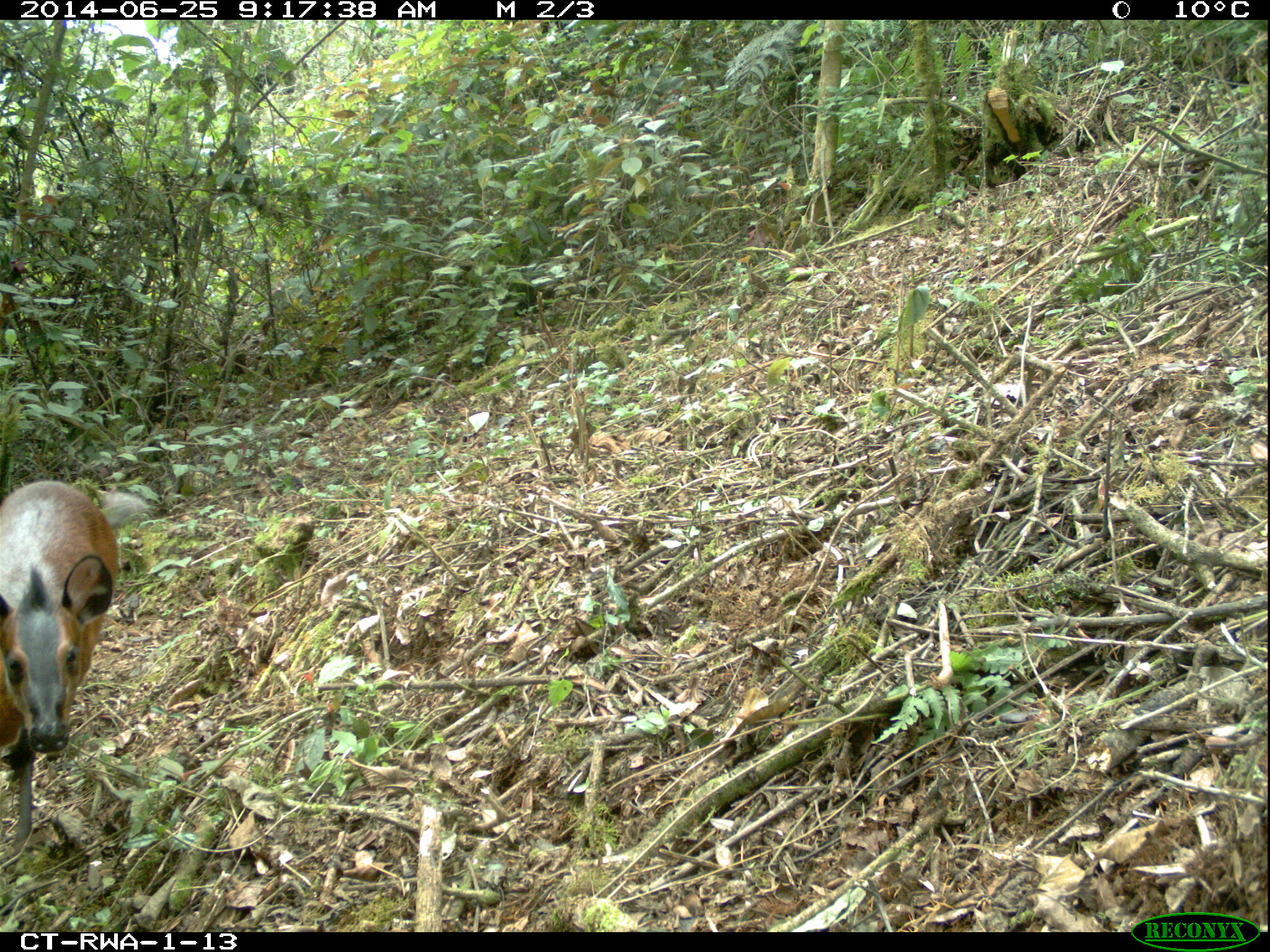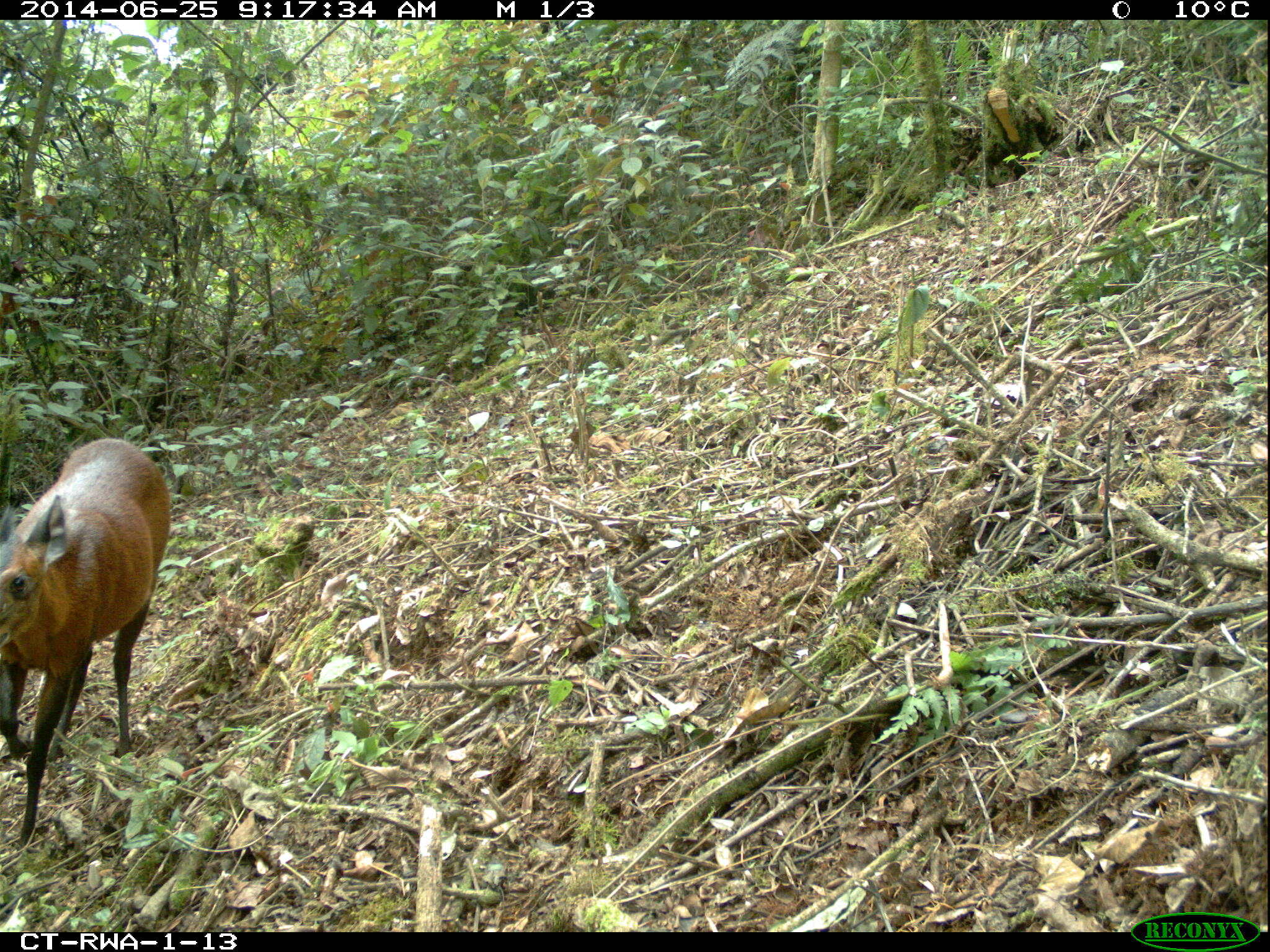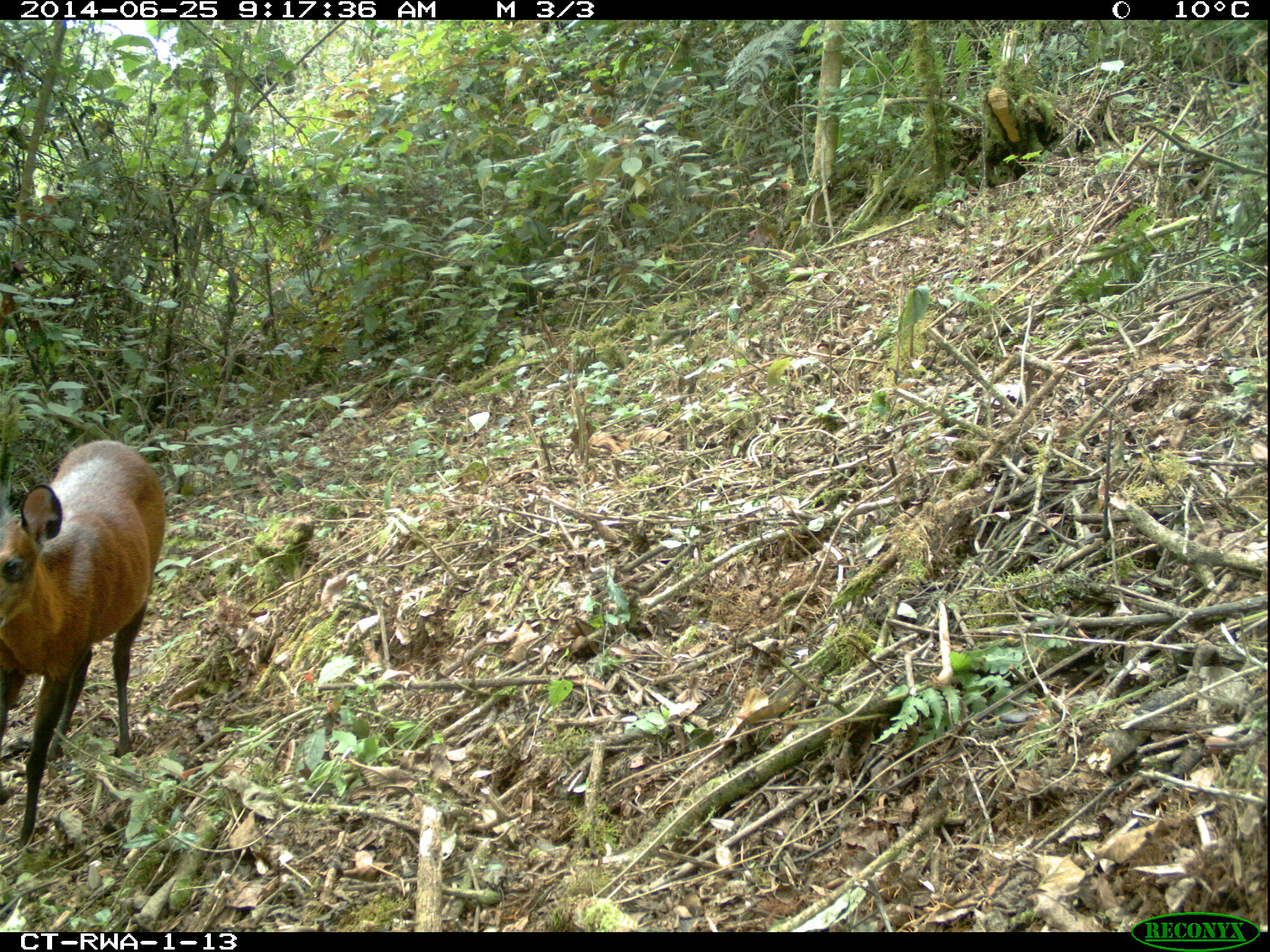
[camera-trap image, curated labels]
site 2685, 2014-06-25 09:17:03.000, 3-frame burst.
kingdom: Animalia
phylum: Chordata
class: Mammalia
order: Artiodactyla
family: Bovidae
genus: Cephalophus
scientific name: Cephalophus nigrifrons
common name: black-fronted duiker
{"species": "Cephalophus nigrifrons (black-fronted duiker)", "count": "1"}